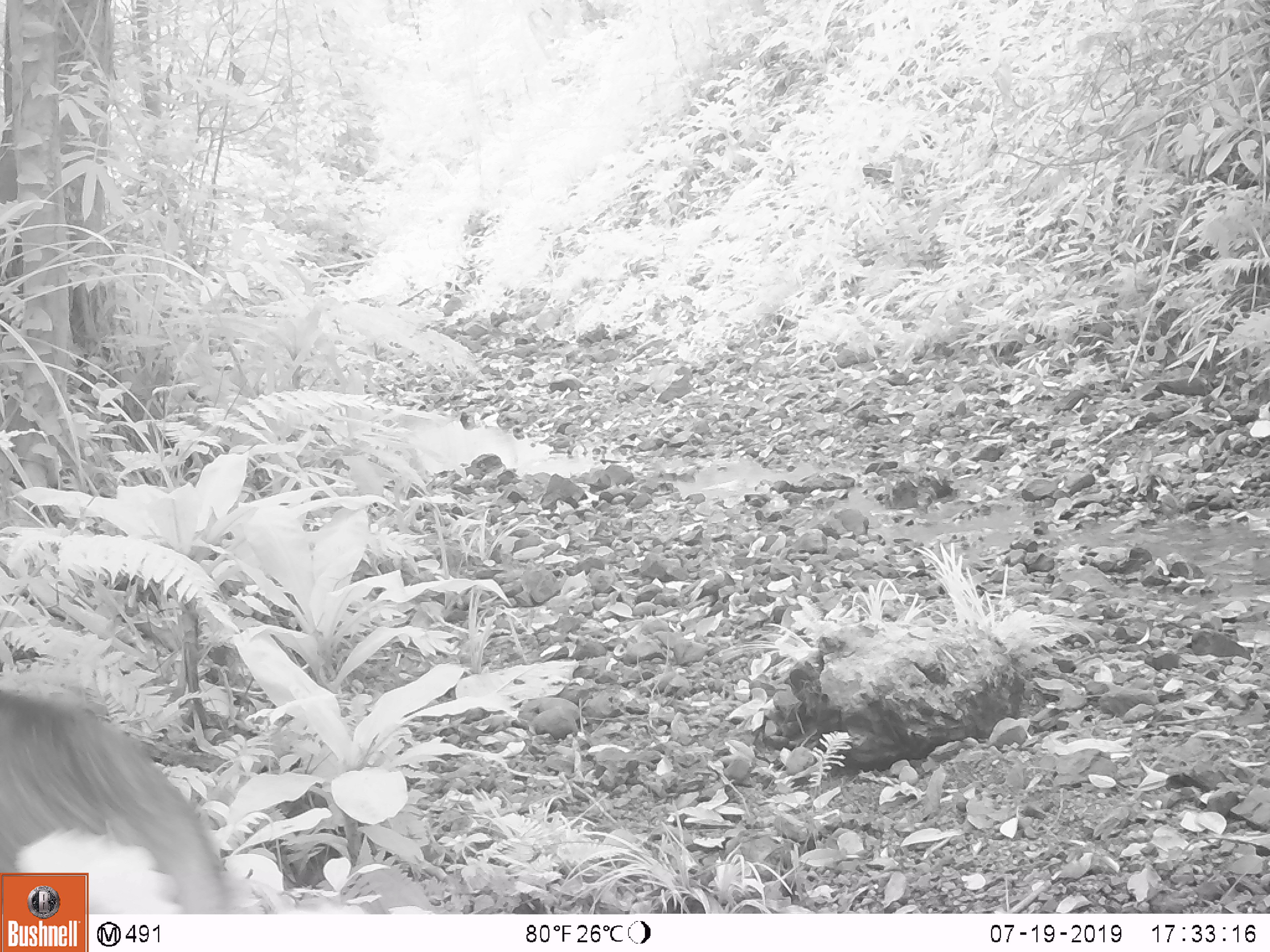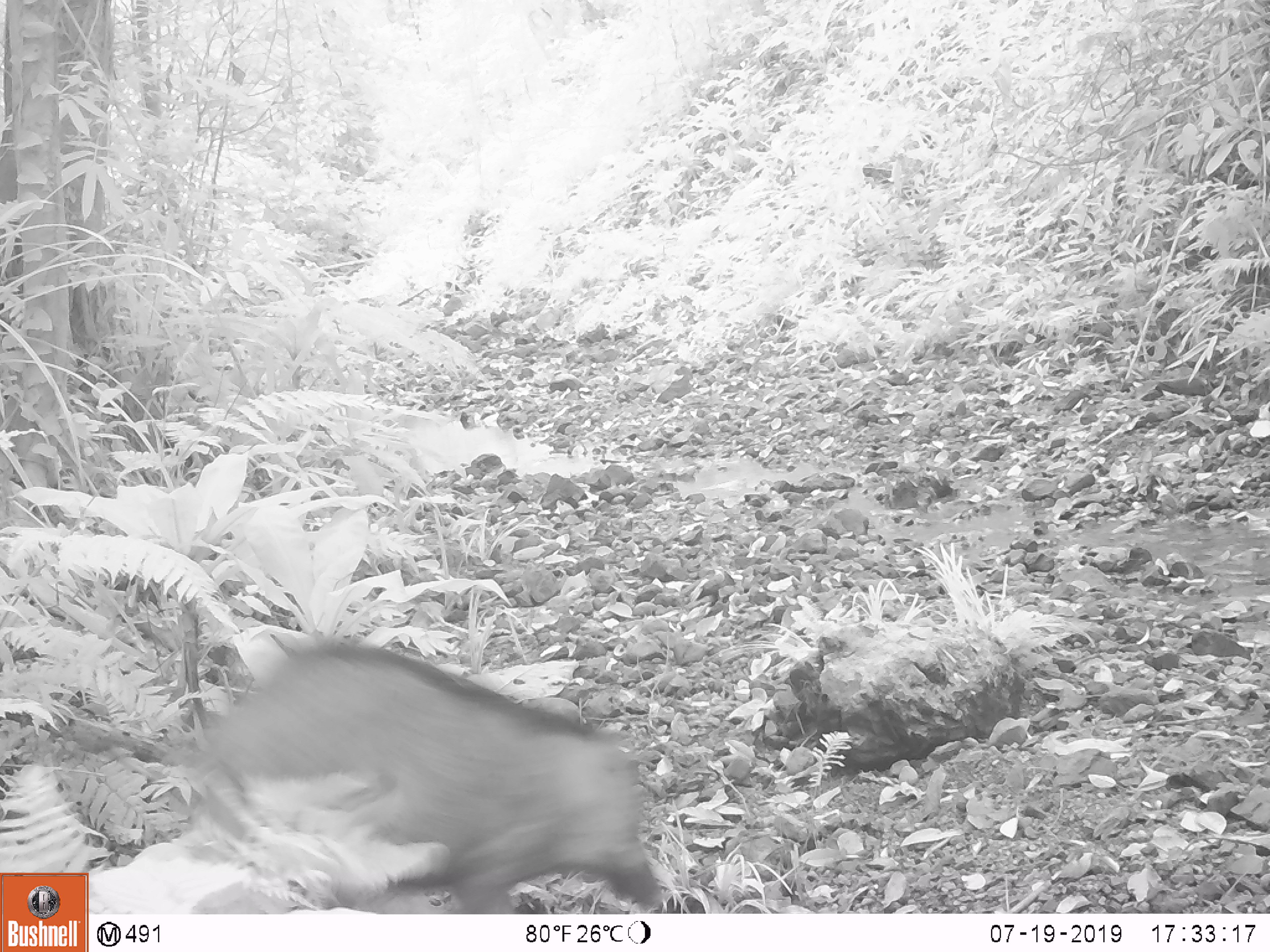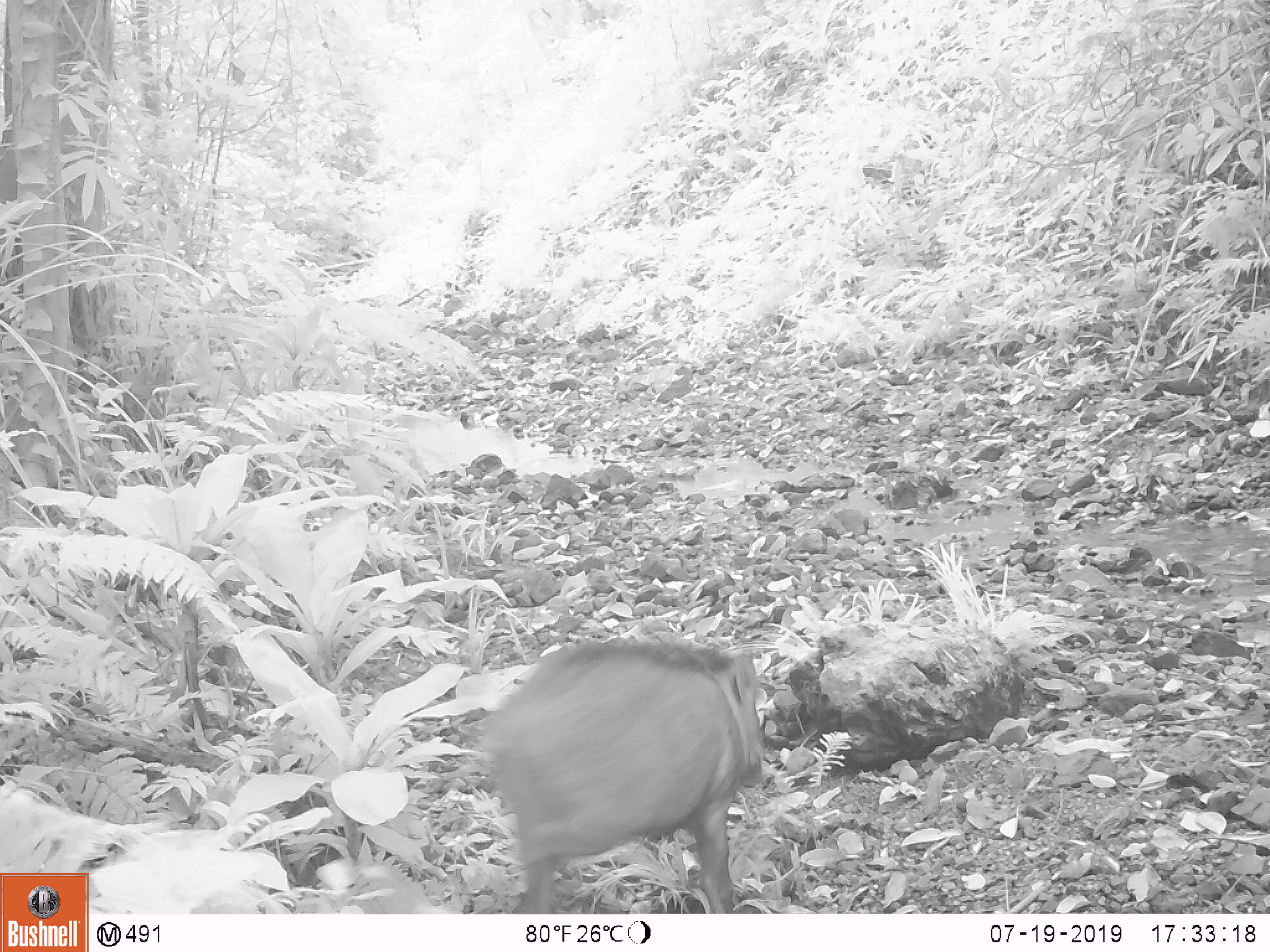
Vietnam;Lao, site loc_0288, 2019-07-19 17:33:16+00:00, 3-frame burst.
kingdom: Animalia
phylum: Chordata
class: Mammalia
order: Artiodactyla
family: Suidae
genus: Sus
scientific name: Sus scrofa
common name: eurasian wild pig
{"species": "eurasian wild pig (Sus scrofa)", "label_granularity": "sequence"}